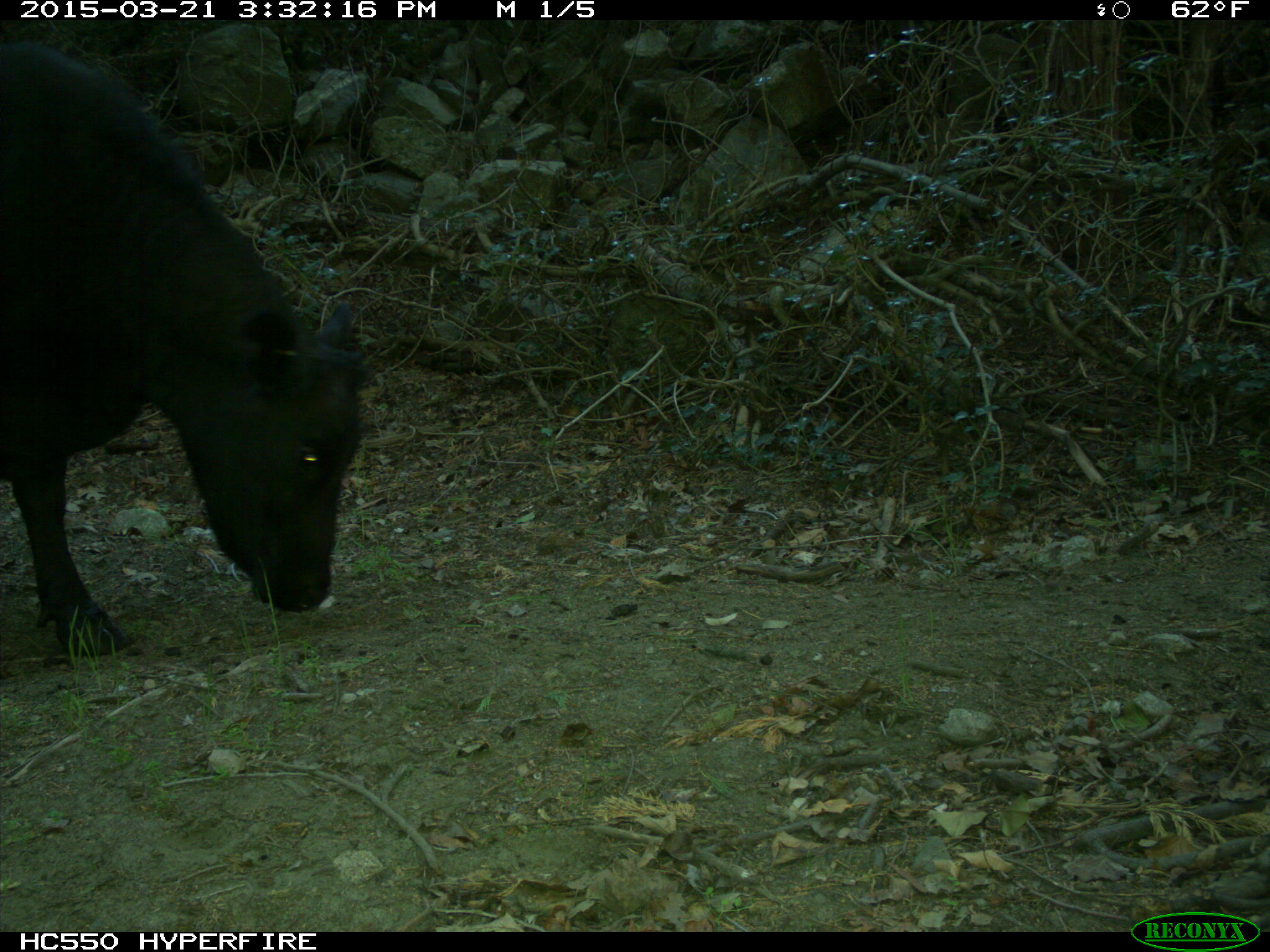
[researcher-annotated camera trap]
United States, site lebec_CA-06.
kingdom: Animalia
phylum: Chordata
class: Mammalia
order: Artiodactyla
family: Bovidae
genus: Bos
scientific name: Bos taurus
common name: domestic cow